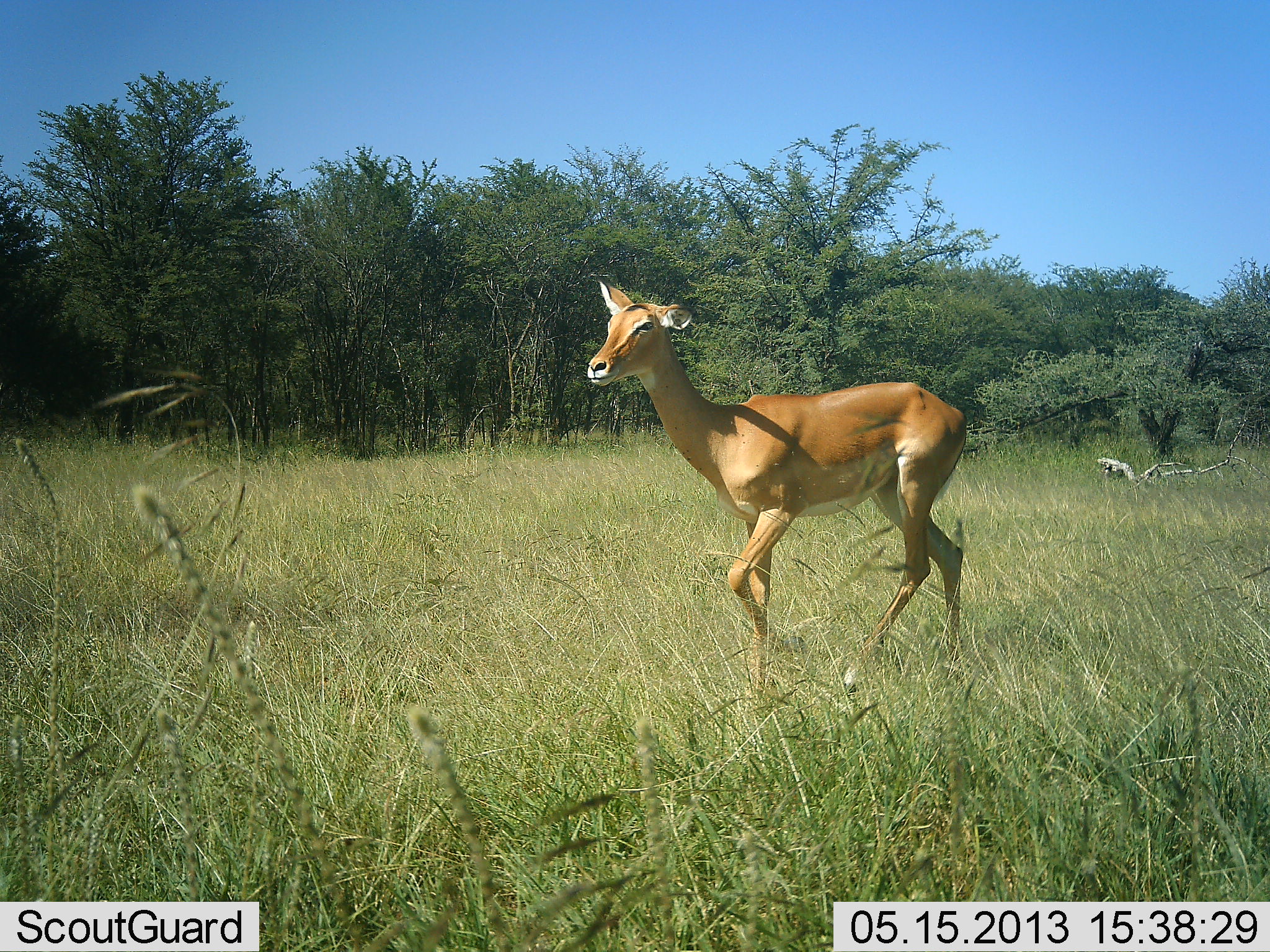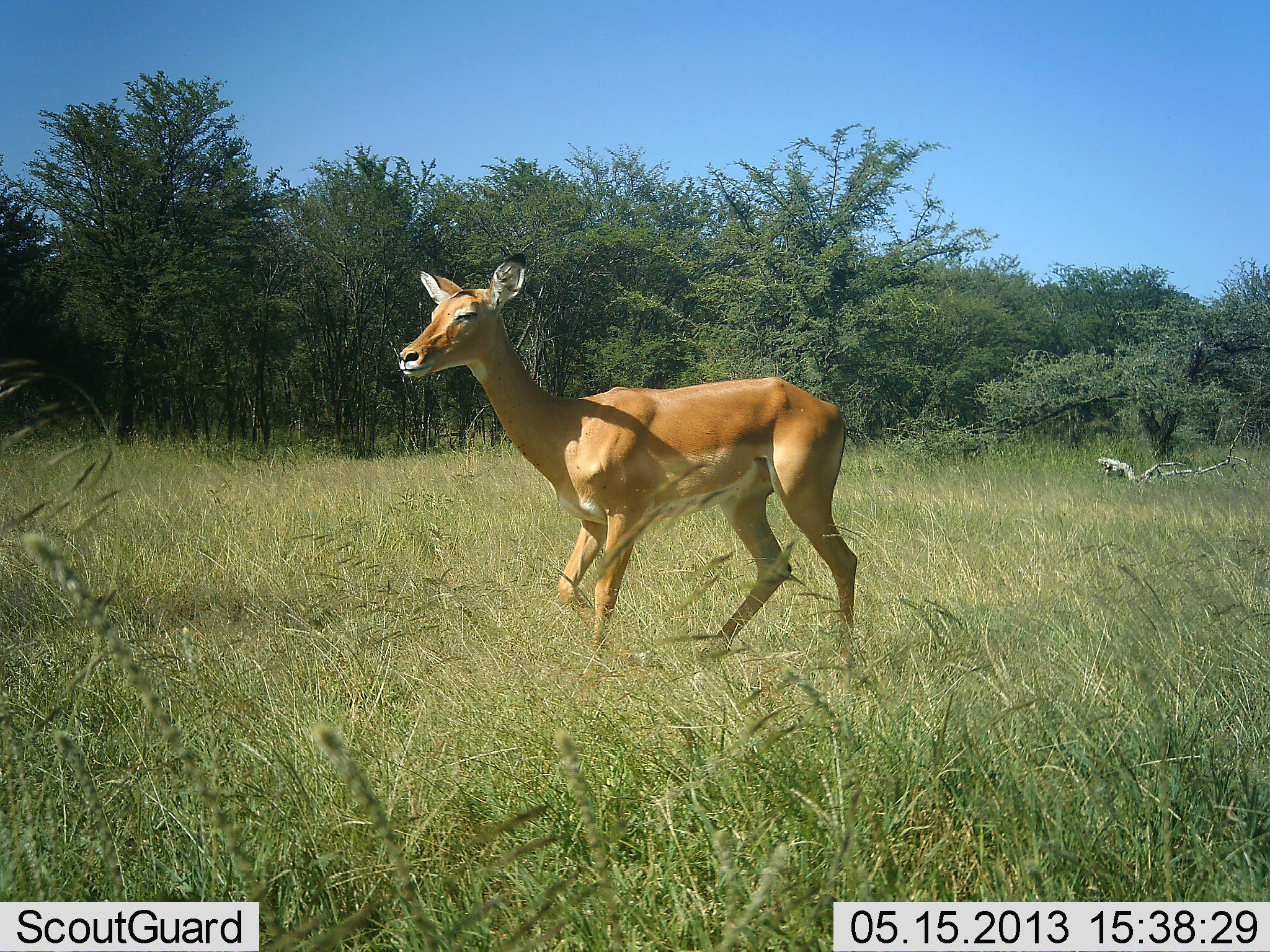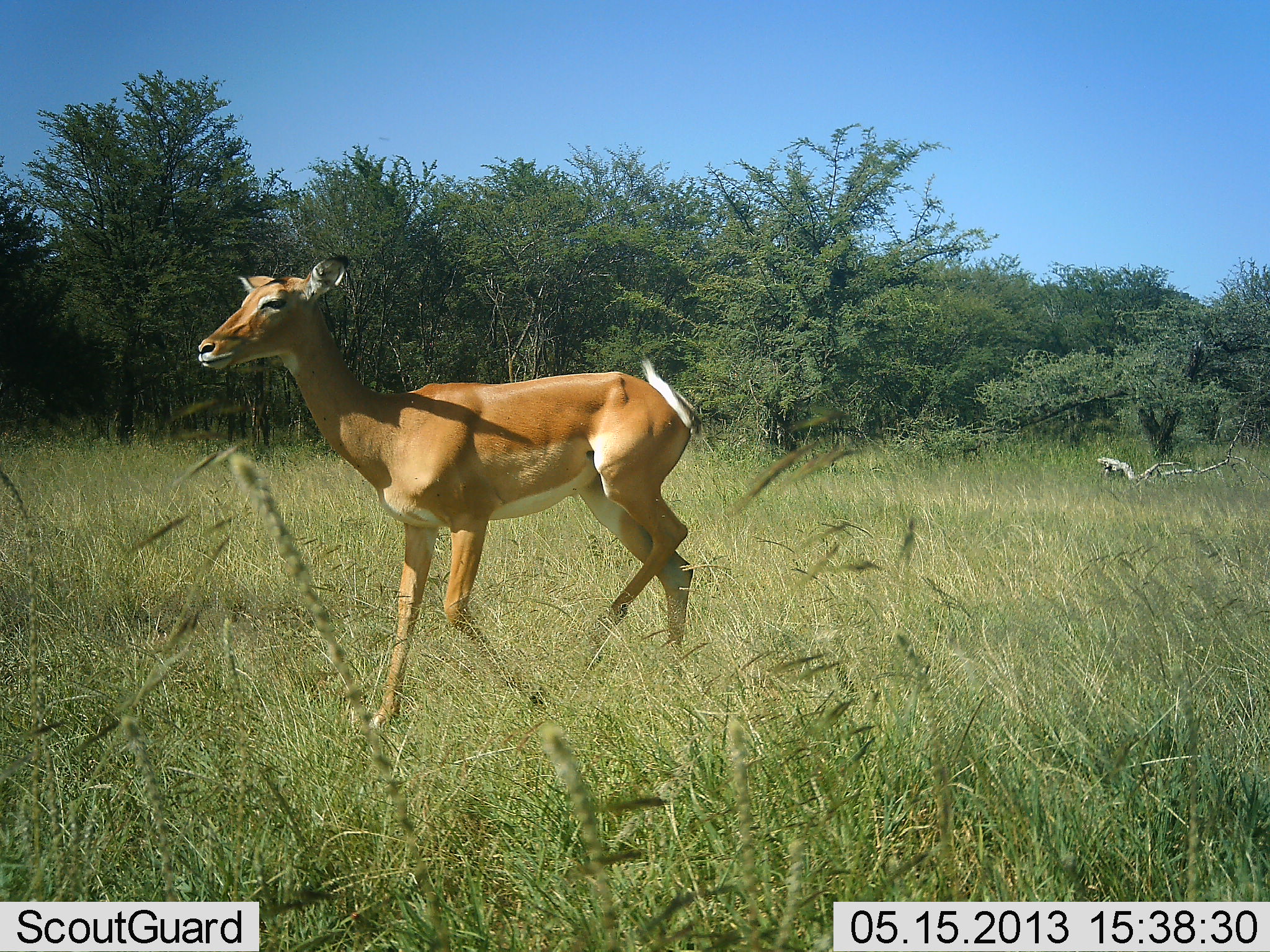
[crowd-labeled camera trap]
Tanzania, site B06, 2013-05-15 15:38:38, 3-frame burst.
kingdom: Animalia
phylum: Chordata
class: Mammalia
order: Artiodactyla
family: Bovidae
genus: Aepyceros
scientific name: Aepyceros melampus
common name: impala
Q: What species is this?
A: Impala (Aepyceros melampus).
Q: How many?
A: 1.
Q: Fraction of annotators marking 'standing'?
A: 8%.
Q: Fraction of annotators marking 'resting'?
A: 0%.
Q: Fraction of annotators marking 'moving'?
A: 100%.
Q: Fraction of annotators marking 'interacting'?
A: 0%.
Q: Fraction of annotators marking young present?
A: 0%.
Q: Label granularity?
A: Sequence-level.